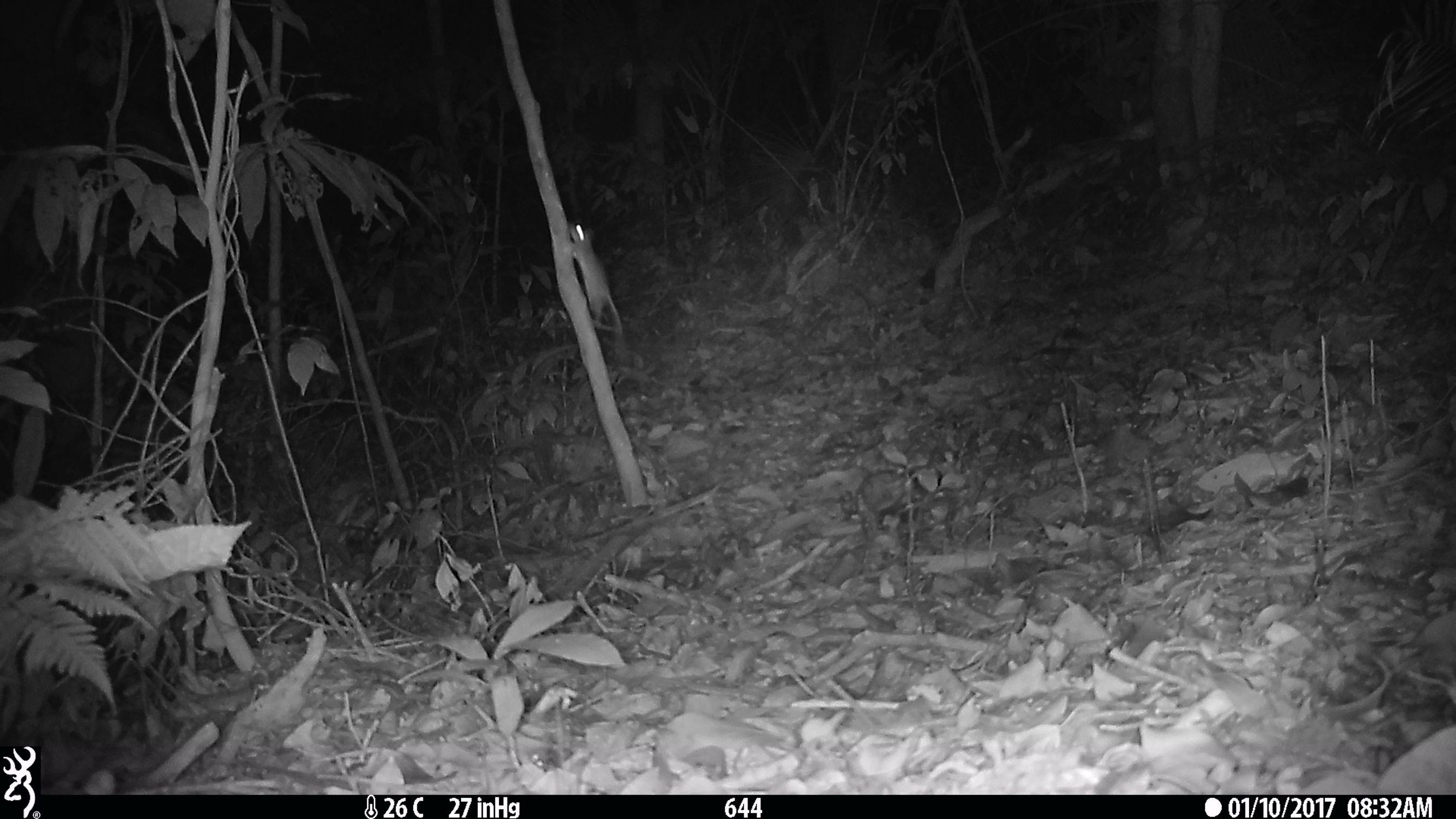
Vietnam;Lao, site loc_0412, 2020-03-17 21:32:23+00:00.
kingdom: Animalia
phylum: Chordata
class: Mammalia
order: Rodentia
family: Muridae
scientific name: Muridae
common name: old-world mice and rats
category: unidentified murid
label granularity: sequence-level